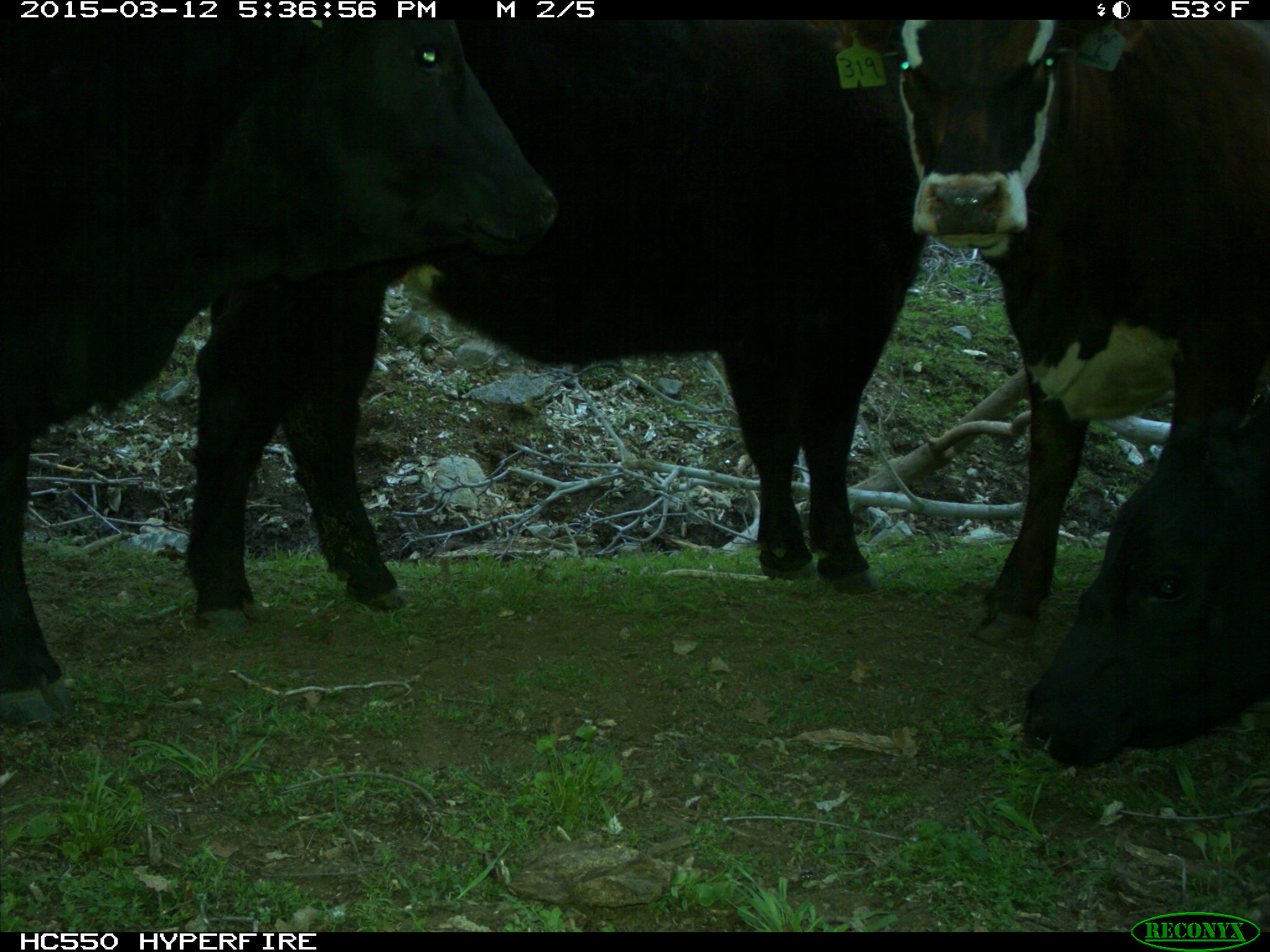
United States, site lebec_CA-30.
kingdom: Animalia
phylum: Chordata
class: Mammalia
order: Artiodactyla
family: Bovidae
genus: Bos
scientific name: Bos taurus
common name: domestic cow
Bos taurus (domestic cow).